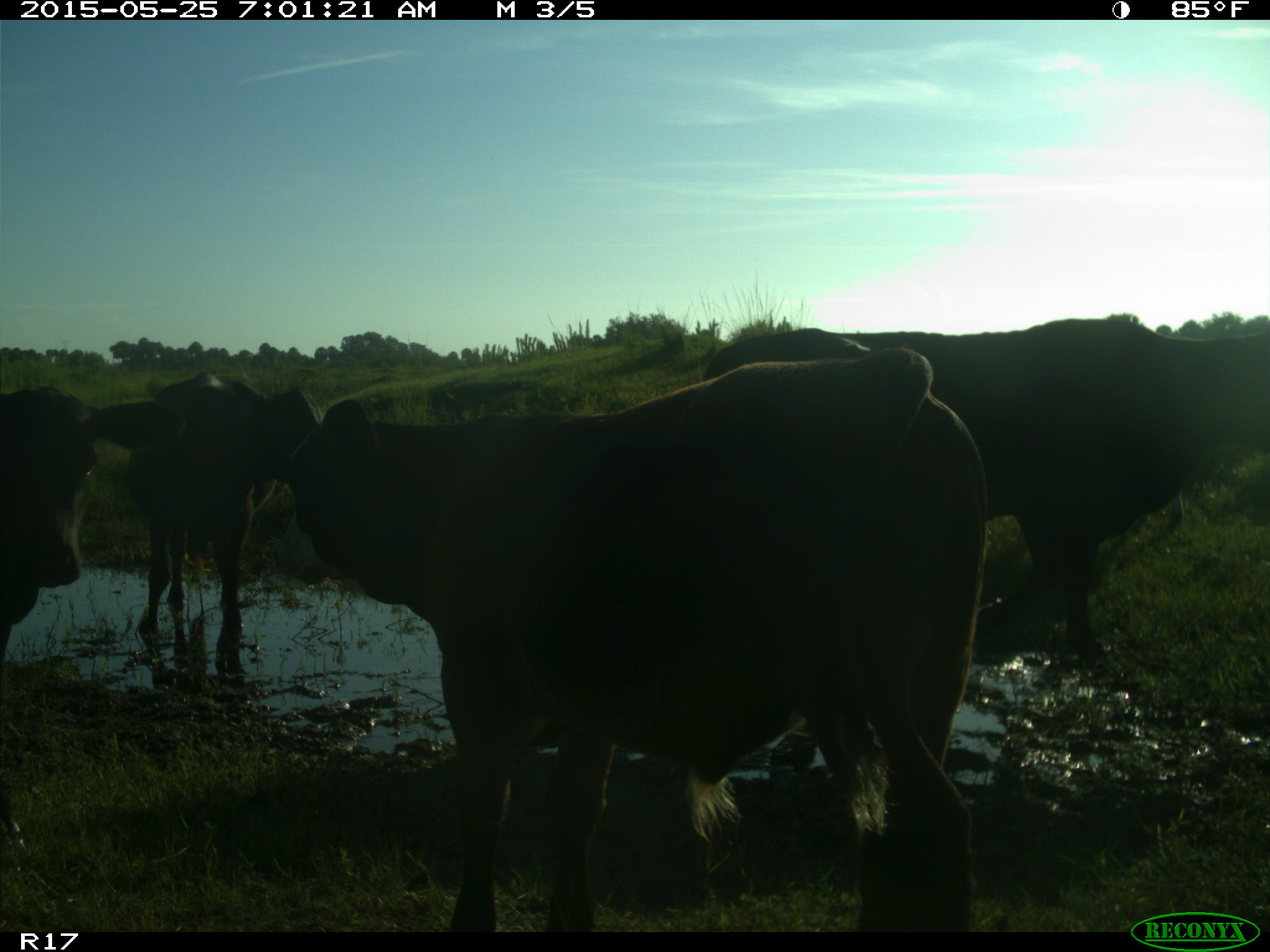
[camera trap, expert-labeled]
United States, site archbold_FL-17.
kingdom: Animalia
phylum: Chordata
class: Mammalia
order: Artiodactyla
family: Bovidae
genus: Bos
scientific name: Bos taurus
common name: domestic cow